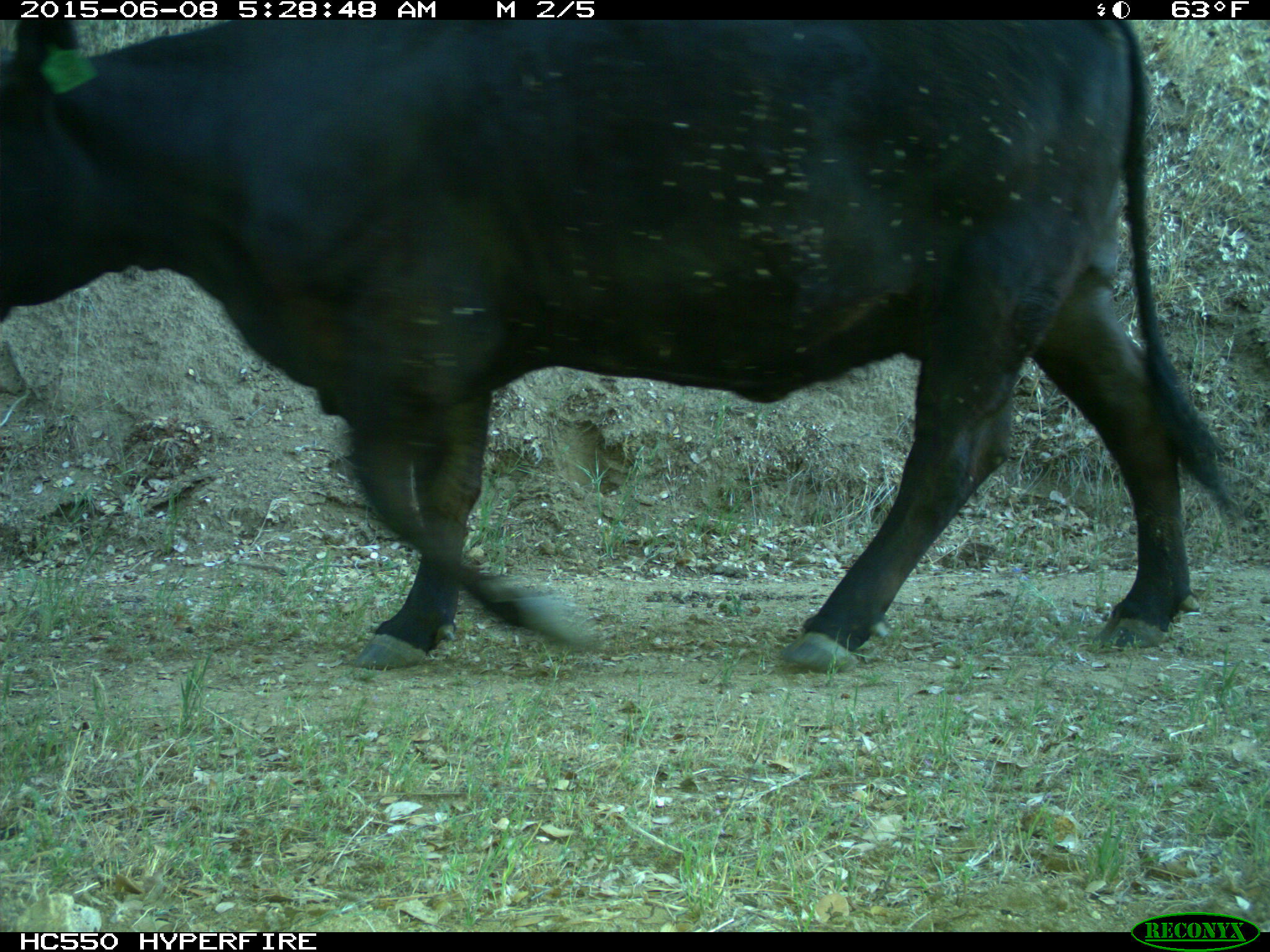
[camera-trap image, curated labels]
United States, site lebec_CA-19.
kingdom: Animalia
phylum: Chordata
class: Mammalia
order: Artiodactyla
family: Bovidae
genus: Bos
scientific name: Bos taurus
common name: domestic cow